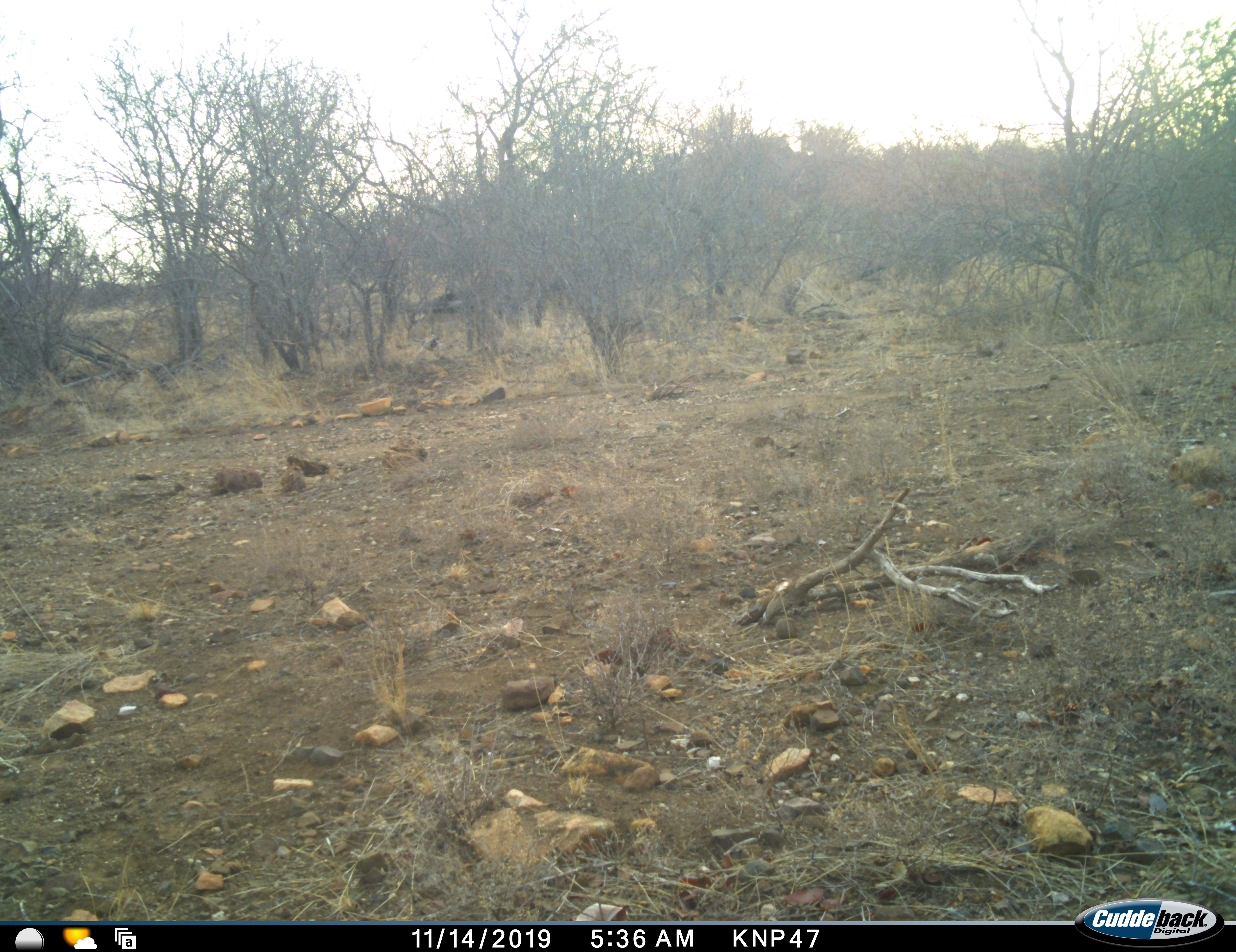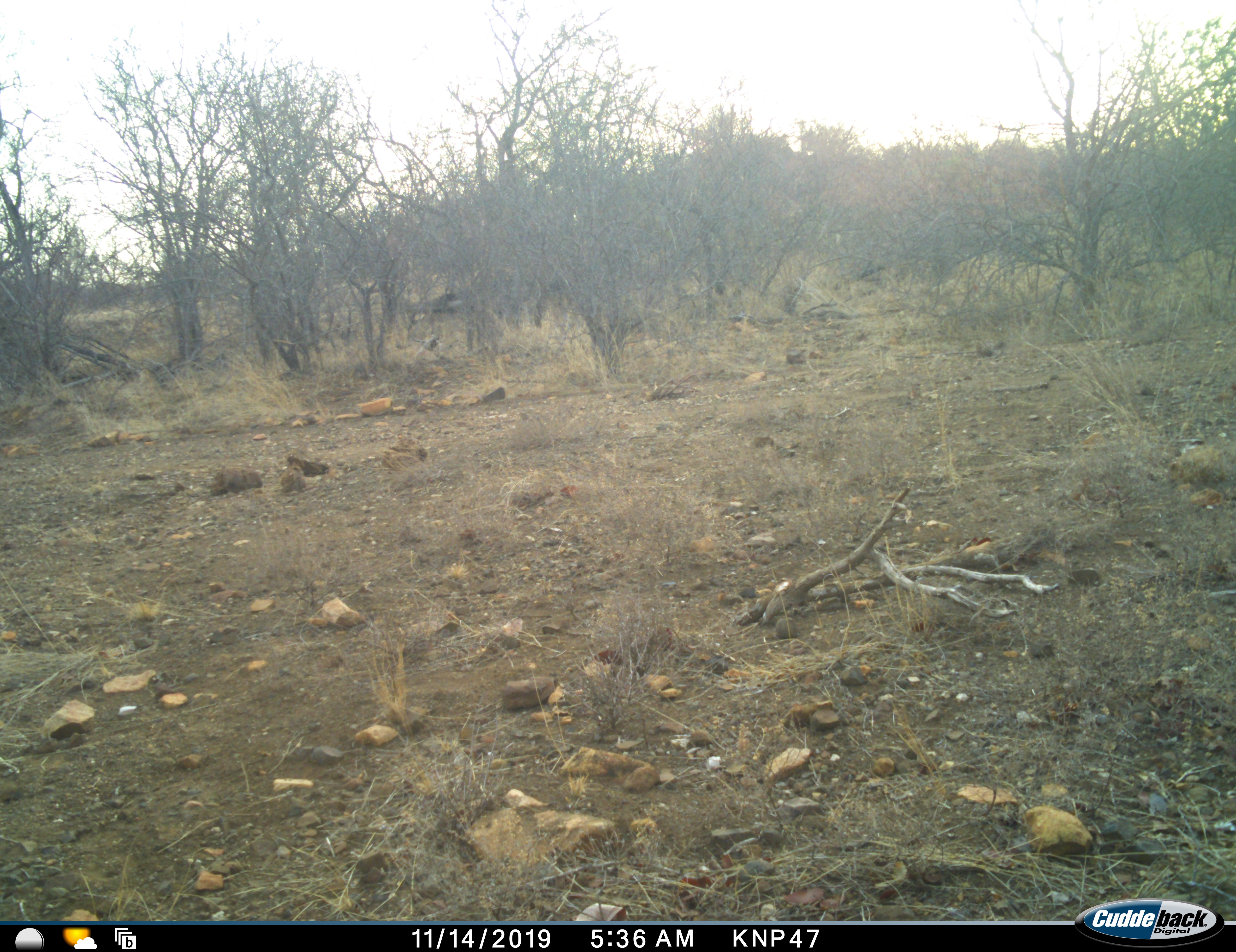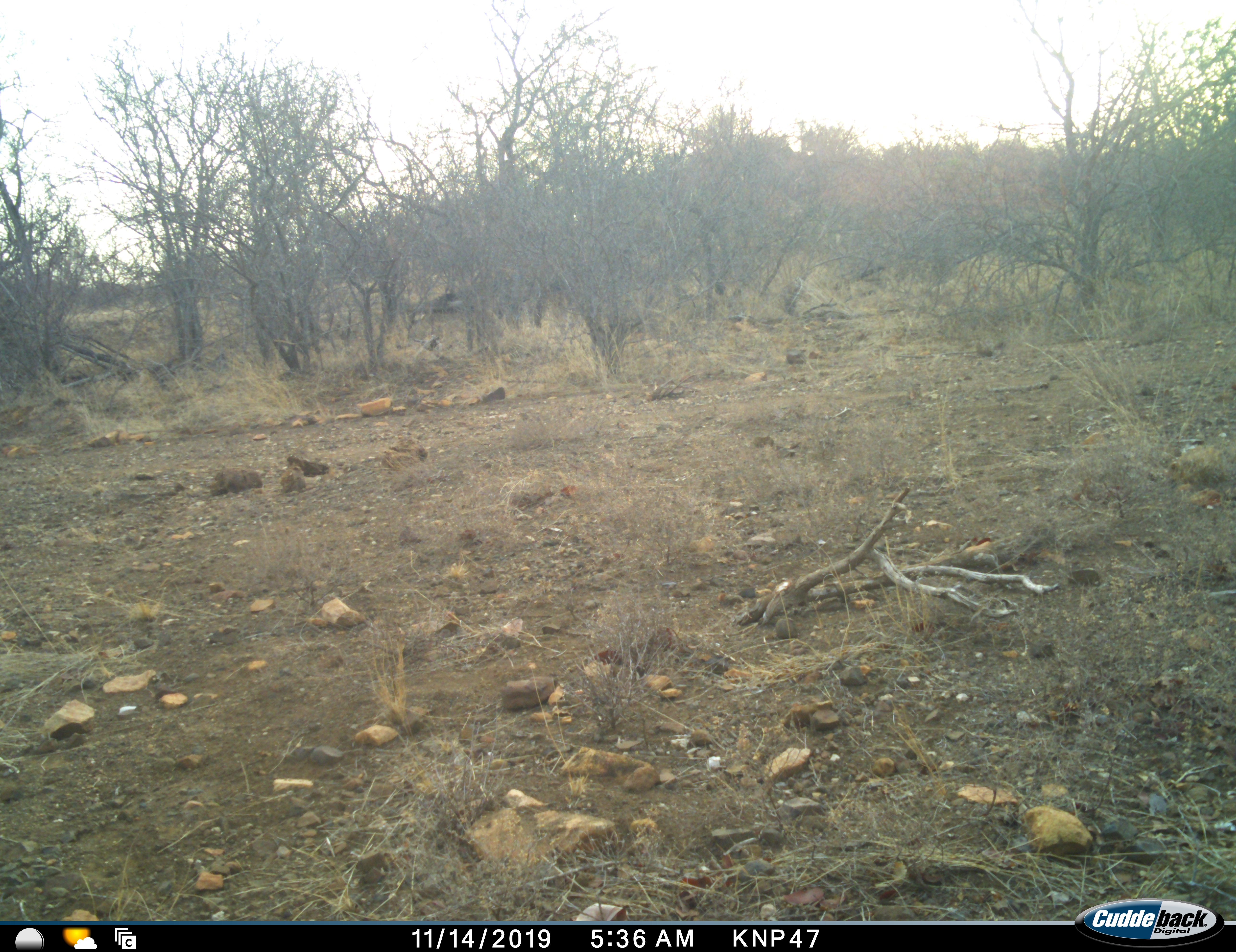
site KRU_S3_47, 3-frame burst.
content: no animal present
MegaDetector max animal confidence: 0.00